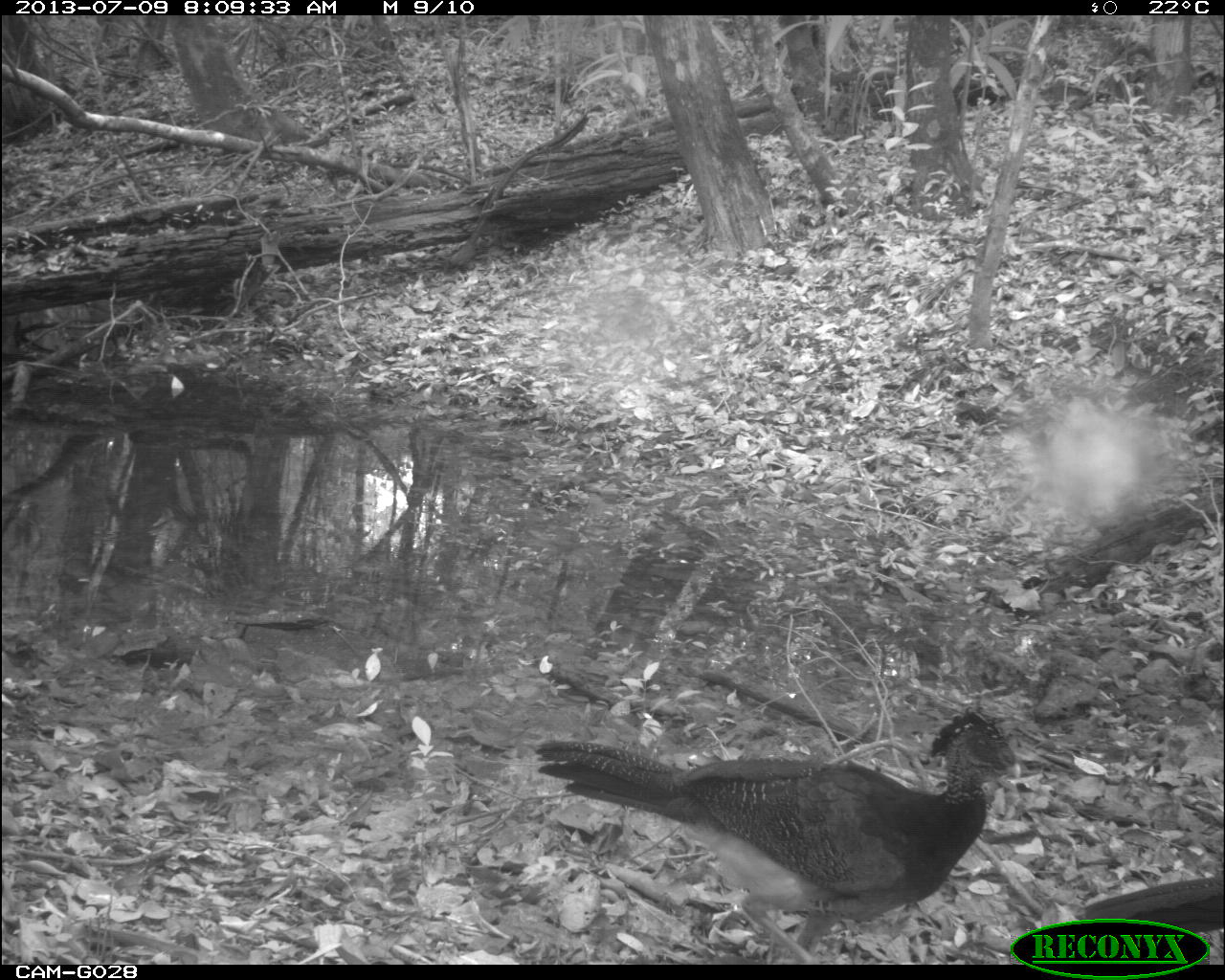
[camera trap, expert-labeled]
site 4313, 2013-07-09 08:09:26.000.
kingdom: Animalia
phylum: Chordata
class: Aves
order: Galliformes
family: Cracidae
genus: Crax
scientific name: Crax rubra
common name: great curassow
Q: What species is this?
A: Crax rubra (great curassow).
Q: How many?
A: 3.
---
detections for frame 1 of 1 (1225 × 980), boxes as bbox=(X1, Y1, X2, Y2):
crax rubra: bbox=(535, 706, 1020, 964); bbox=(1070, 871, 1222, 945)